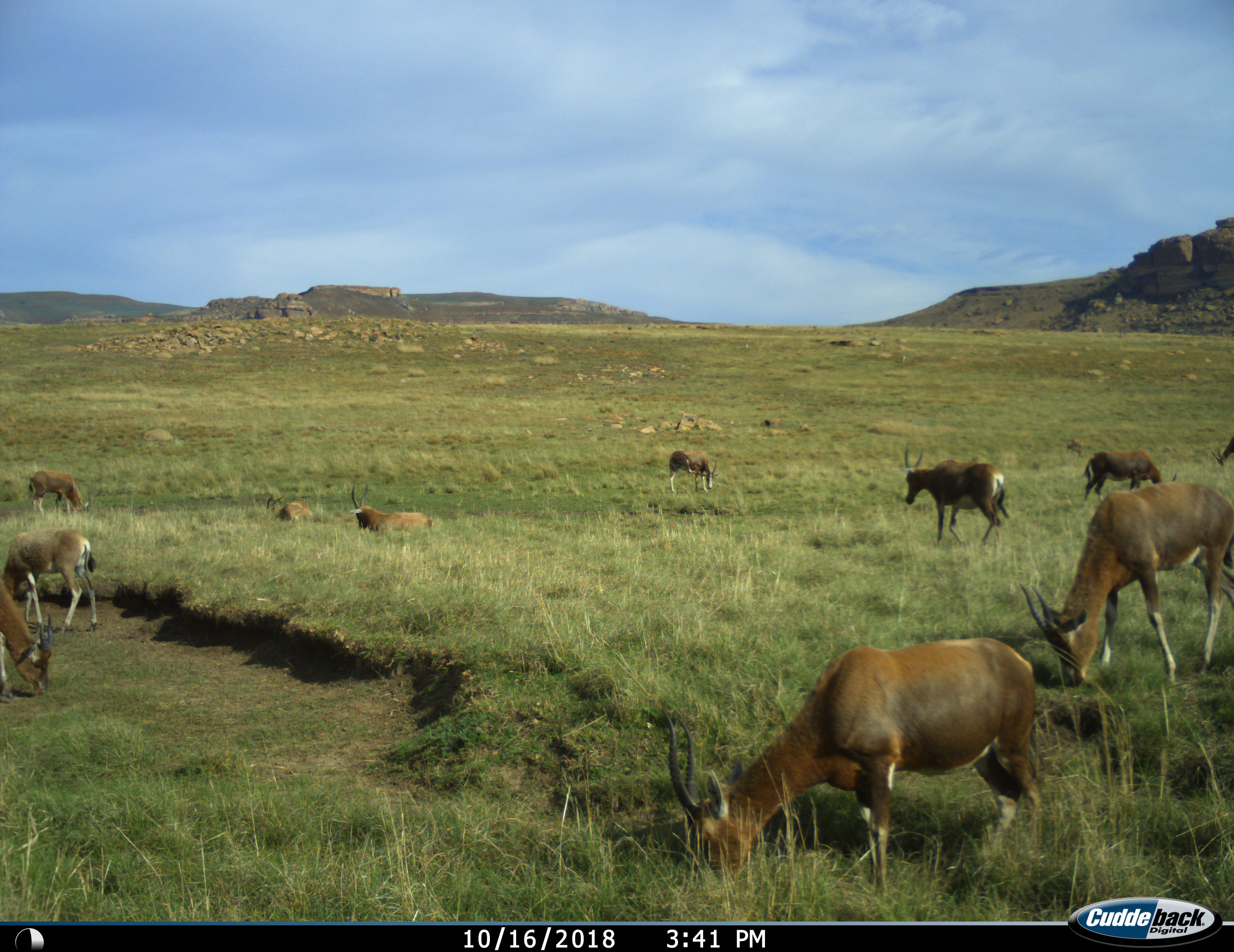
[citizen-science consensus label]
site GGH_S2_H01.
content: unidentified animal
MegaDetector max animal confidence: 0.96